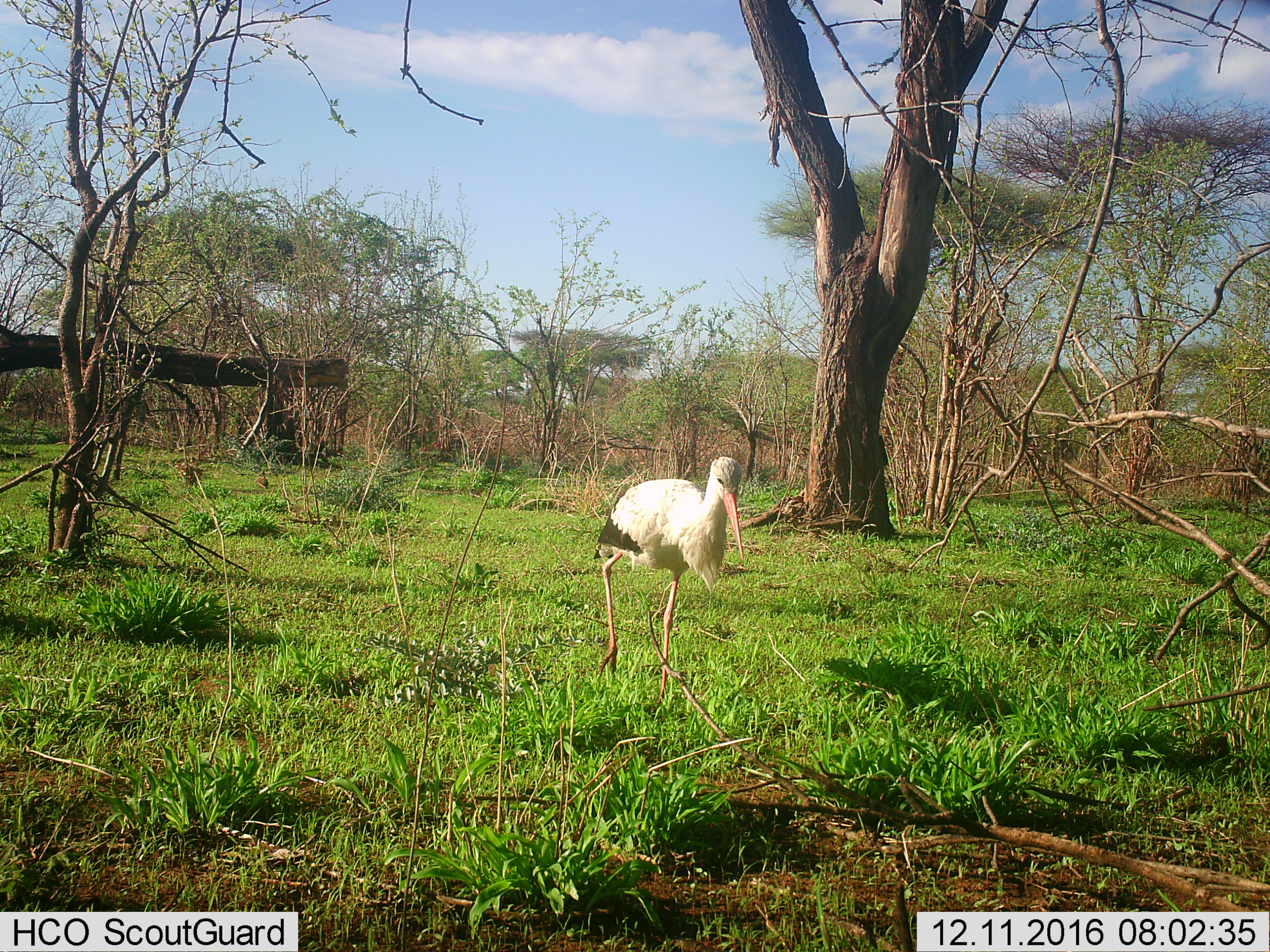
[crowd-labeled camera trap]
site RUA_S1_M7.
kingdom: Animalia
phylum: Chordata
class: Aves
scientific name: Aves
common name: bird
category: birdother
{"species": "birdother (bird) (Aves)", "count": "1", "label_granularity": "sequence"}